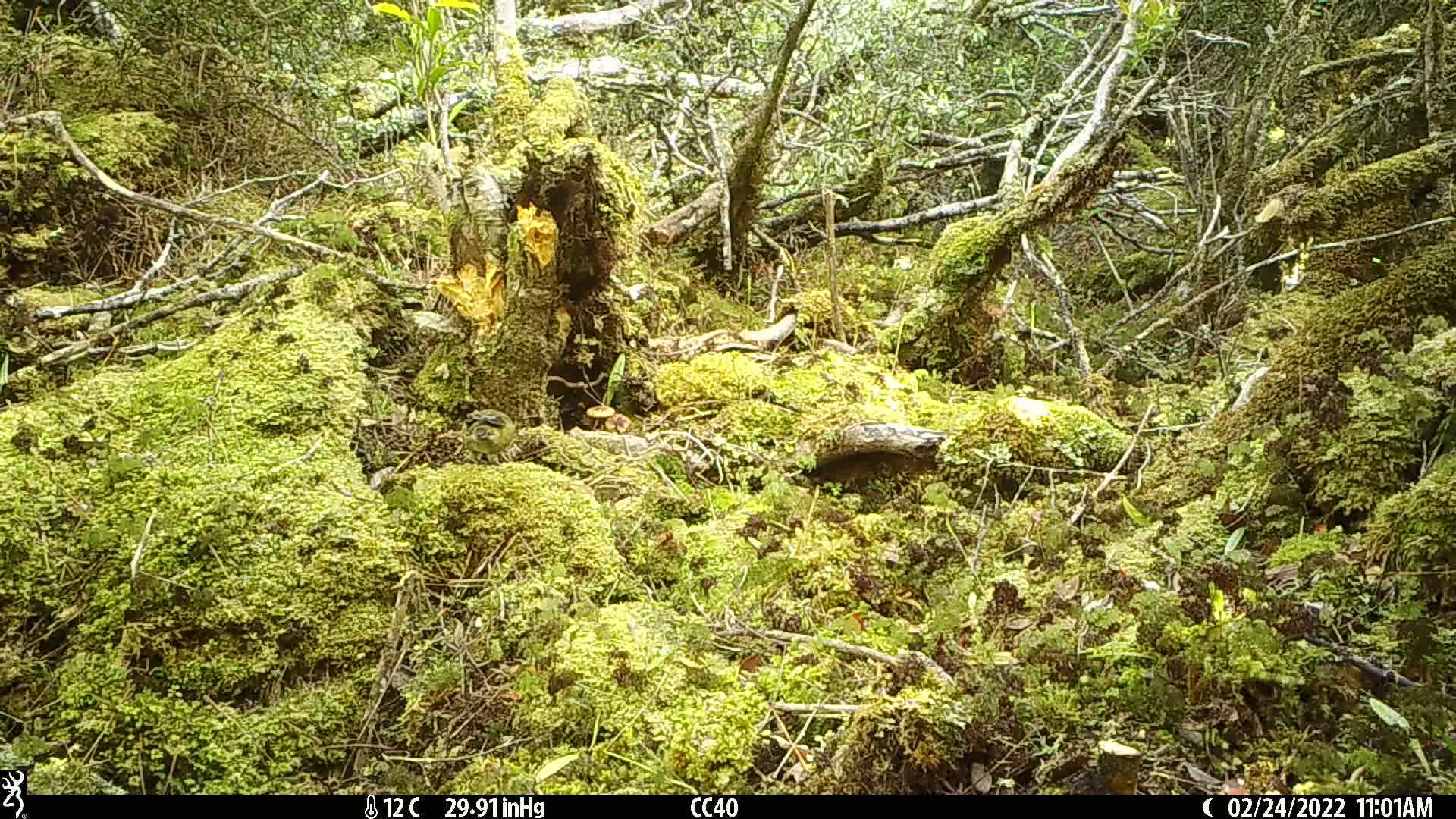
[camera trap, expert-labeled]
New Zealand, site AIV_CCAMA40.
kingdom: Animalia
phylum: Chordata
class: Aves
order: Passeriformes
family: Meliphagidae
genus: Anthornis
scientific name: Anthornis melanura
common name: new zealand bellbird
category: bellbird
Bellbird (new zealand bellbird) (Anthornis melanura).